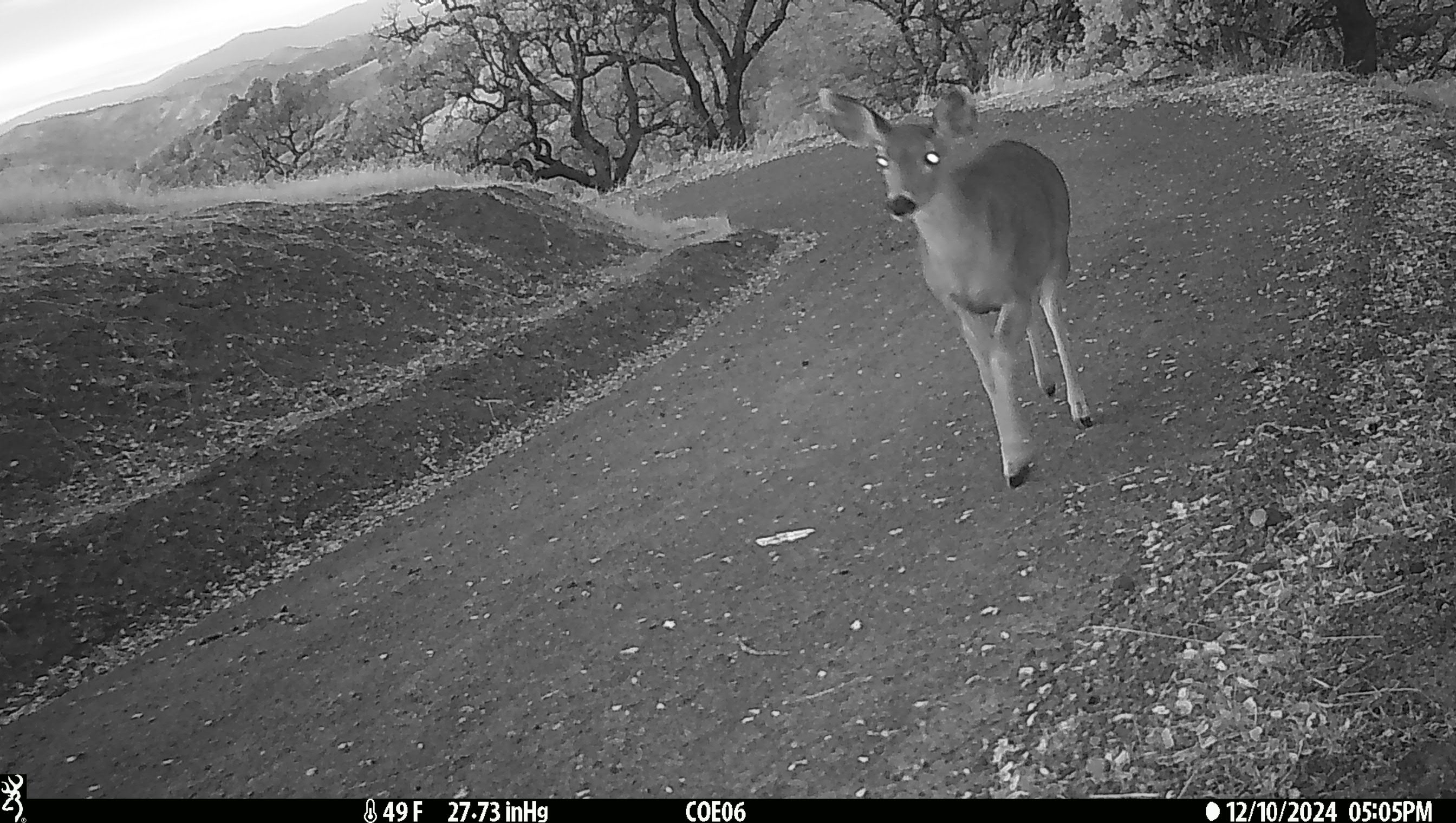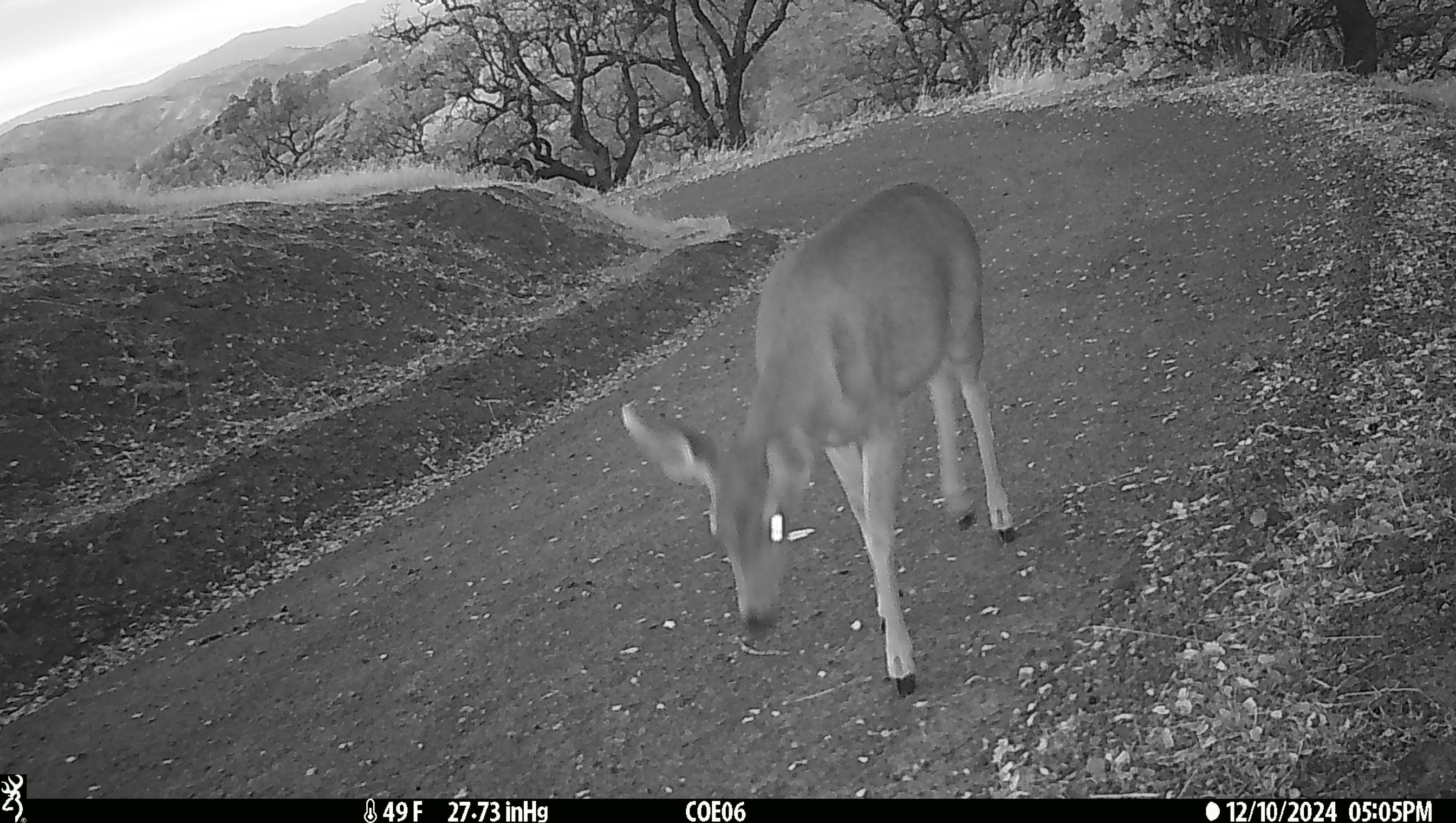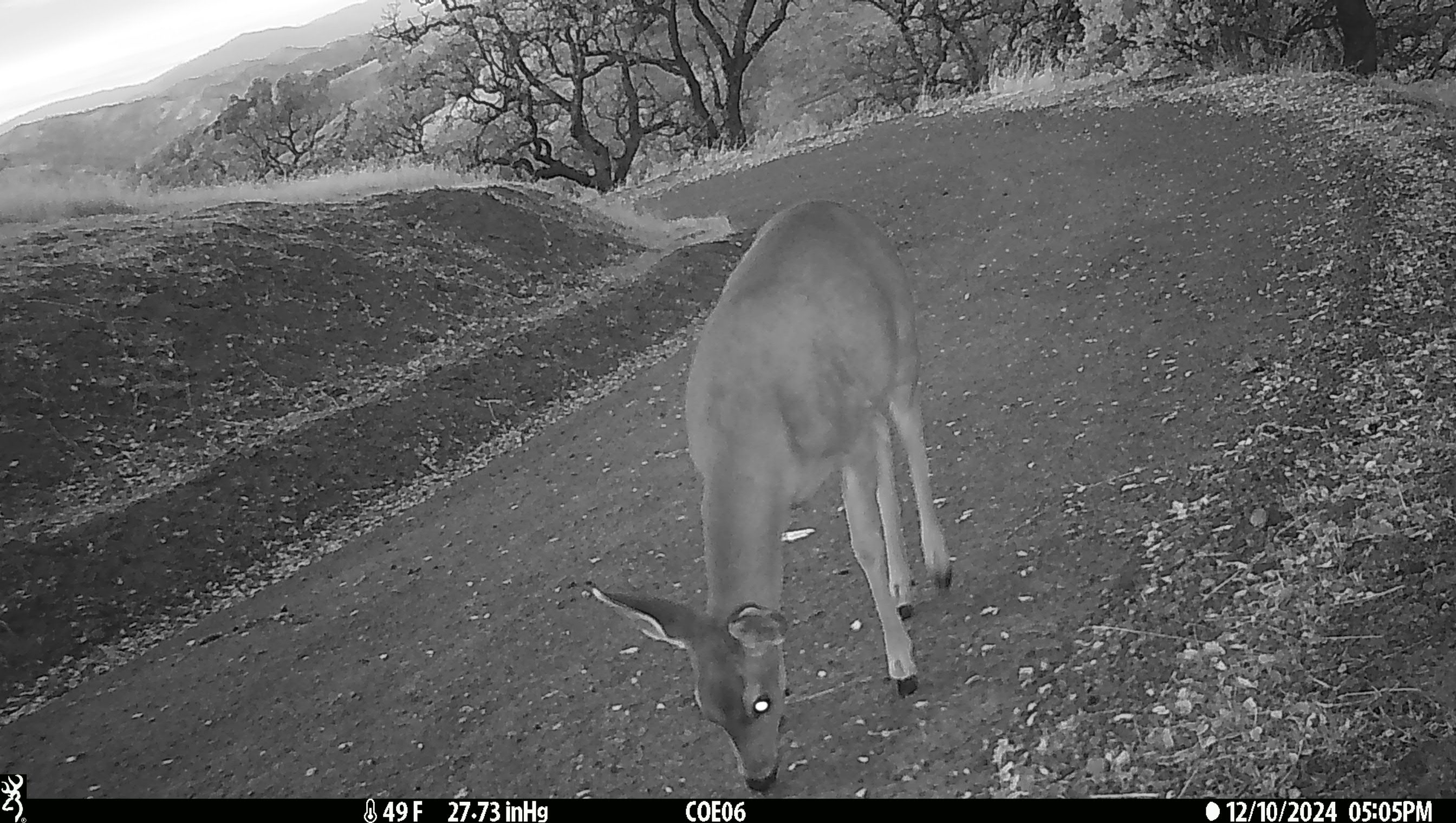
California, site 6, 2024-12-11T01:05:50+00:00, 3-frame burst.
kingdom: Animalia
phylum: Chordata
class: Mammalia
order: Artiodactyla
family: Cervidae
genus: Odocoileus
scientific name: Odocoileus hemionus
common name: mule deer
Mule deer (Odocoileus hemionus).